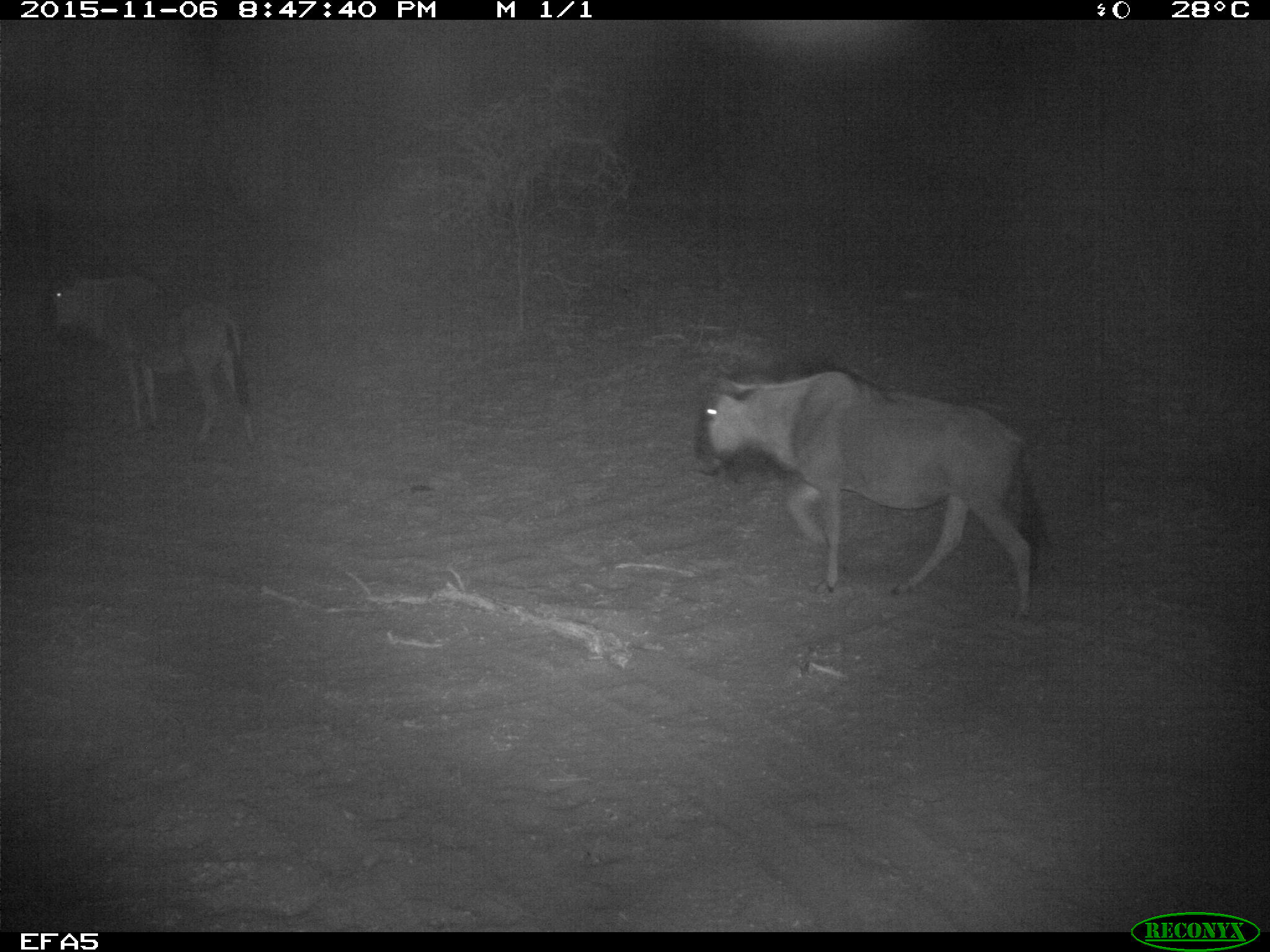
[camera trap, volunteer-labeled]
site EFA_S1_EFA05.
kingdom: Animalia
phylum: Chordata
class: Mammalia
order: Artiodactyla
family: Bovidae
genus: Connochaetes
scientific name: Connochaetes taurinus taurinus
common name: blue wildebeest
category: wildebeestblue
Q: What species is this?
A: Wildebeestblue (blue wildebeest) (Connochaetes taurinus taurinus).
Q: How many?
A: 2.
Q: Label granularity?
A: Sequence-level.